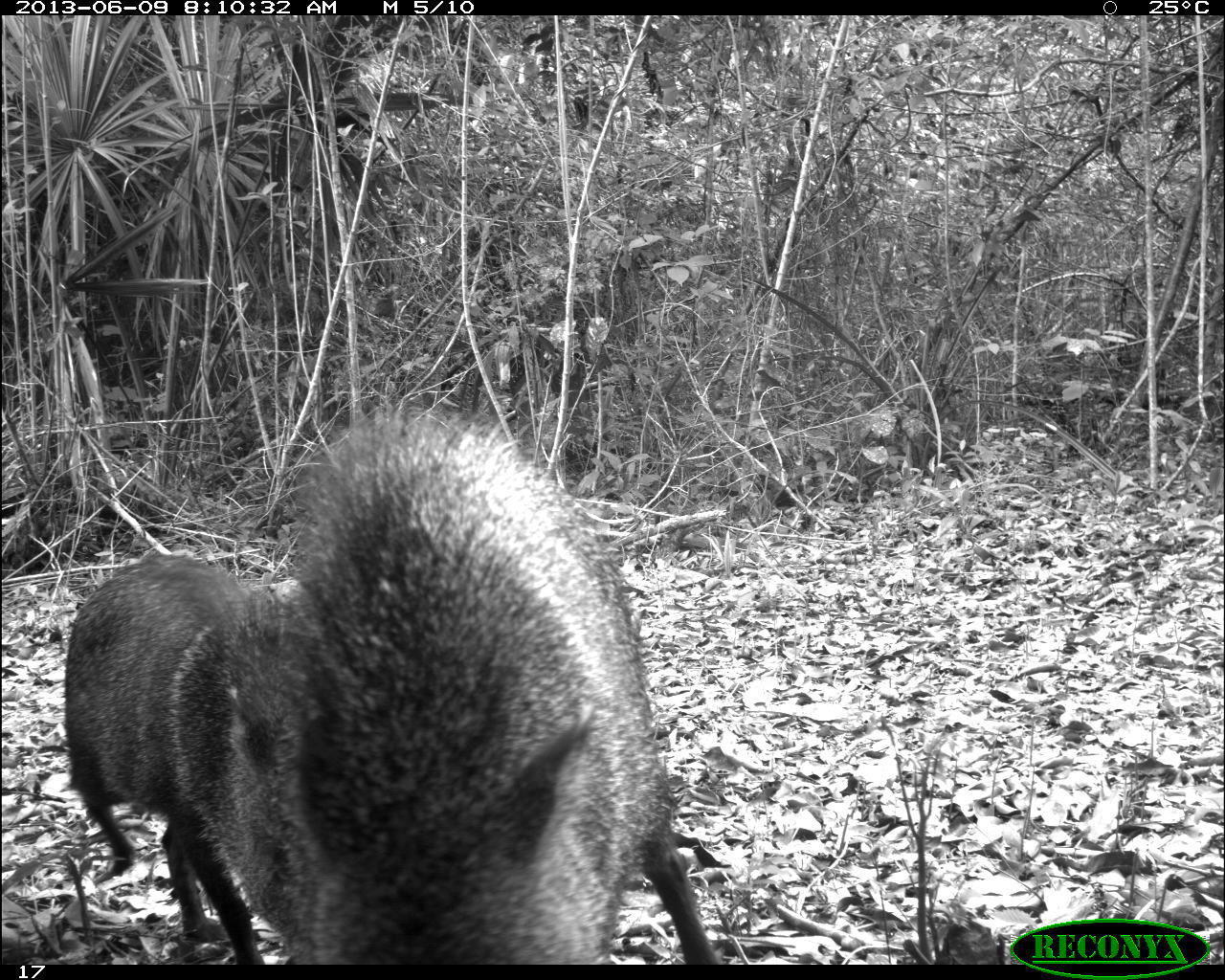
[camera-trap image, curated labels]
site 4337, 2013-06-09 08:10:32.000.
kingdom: Animalia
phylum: Chordata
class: Mammalia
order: Artiodactyla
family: Tayassuidae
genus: Pecari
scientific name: Pecari tajacu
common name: collared peccary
Pecari tajacu (collared peccary), count 2.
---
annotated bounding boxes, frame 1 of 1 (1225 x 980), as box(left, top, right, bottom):
pecari tajacu: box(225, 411, 723, 962); box(56, 560, 253, 963)